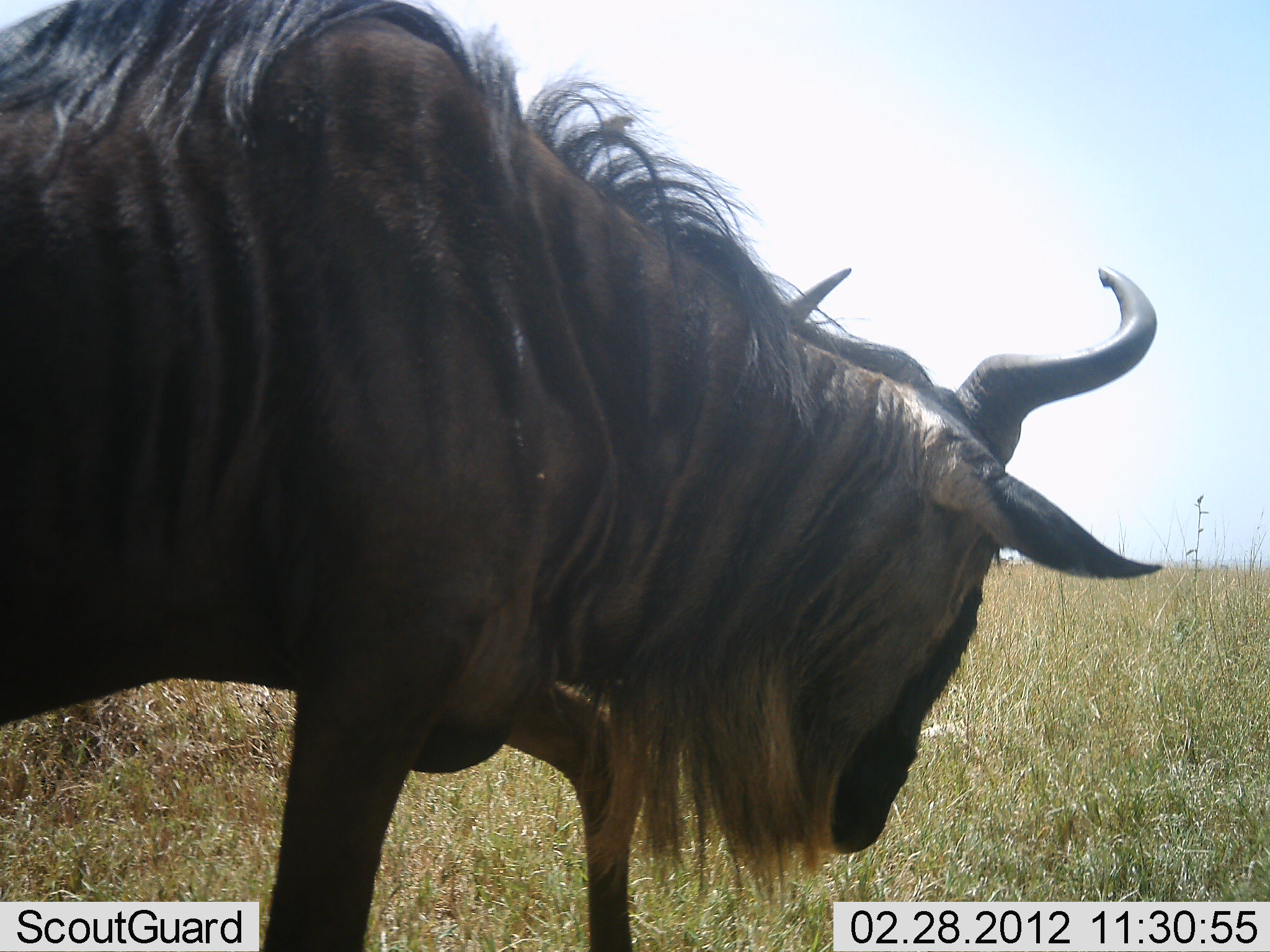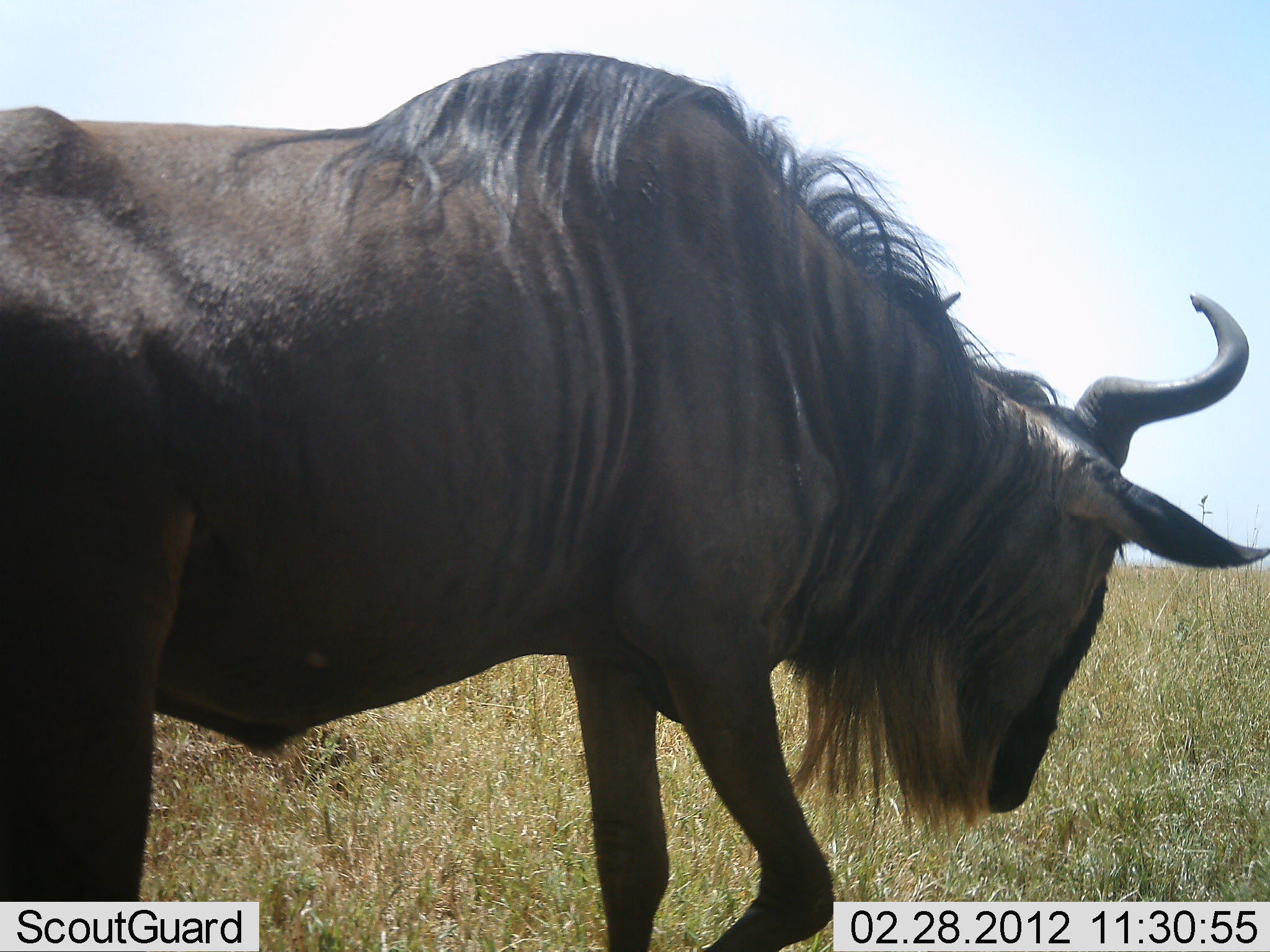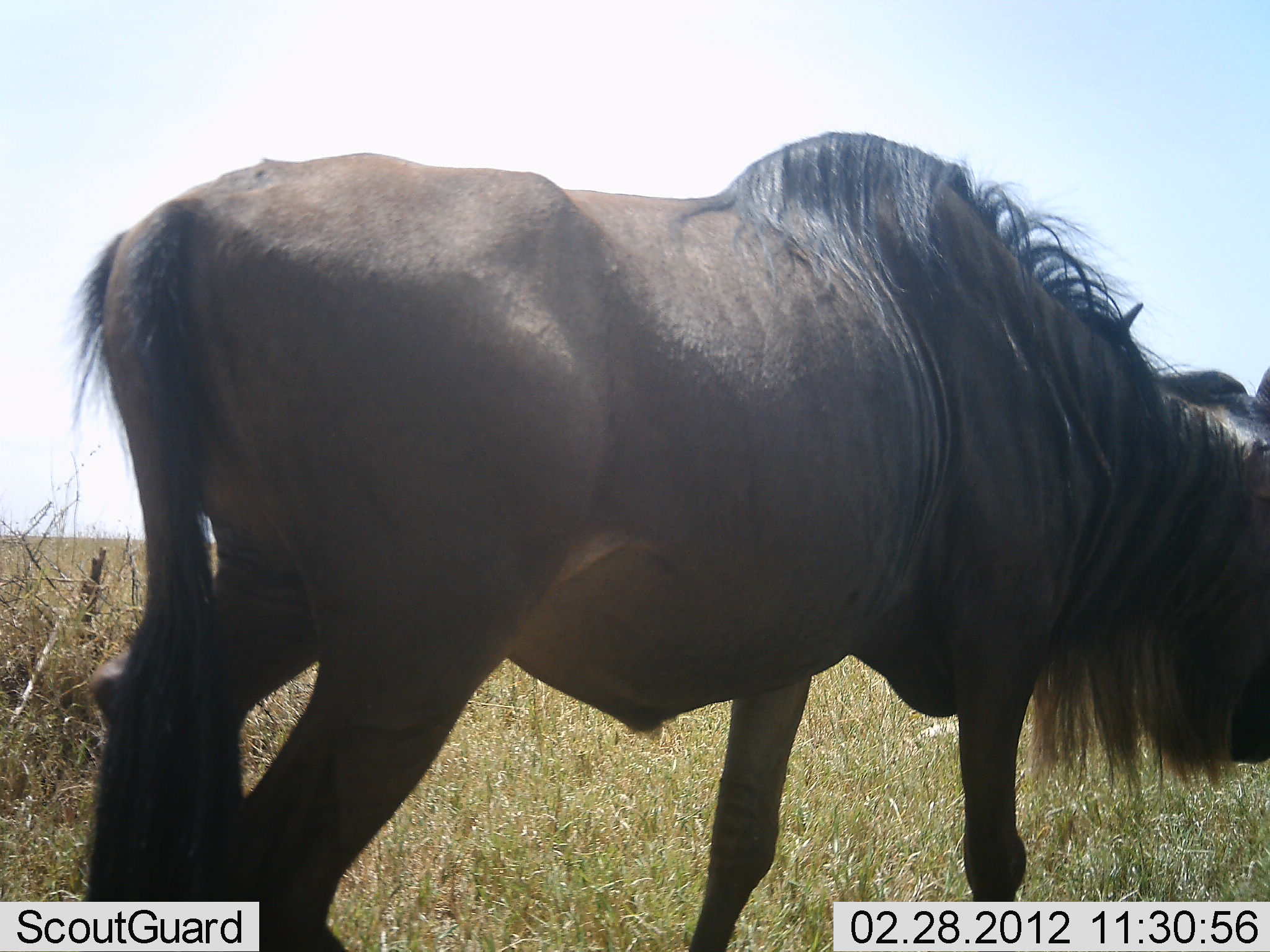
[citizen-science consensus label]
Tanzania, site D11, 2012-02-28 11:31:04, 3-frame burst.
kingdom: Animalia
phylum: Chordata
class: Mammalia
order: Artiodactyla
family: Bovidae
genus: Connochaetes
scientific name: Connochaetes taurinus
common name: blue wildebeest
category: wildebeest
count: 1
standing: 0%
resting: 0%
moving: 100%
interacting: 0%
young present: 0%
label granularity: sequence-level